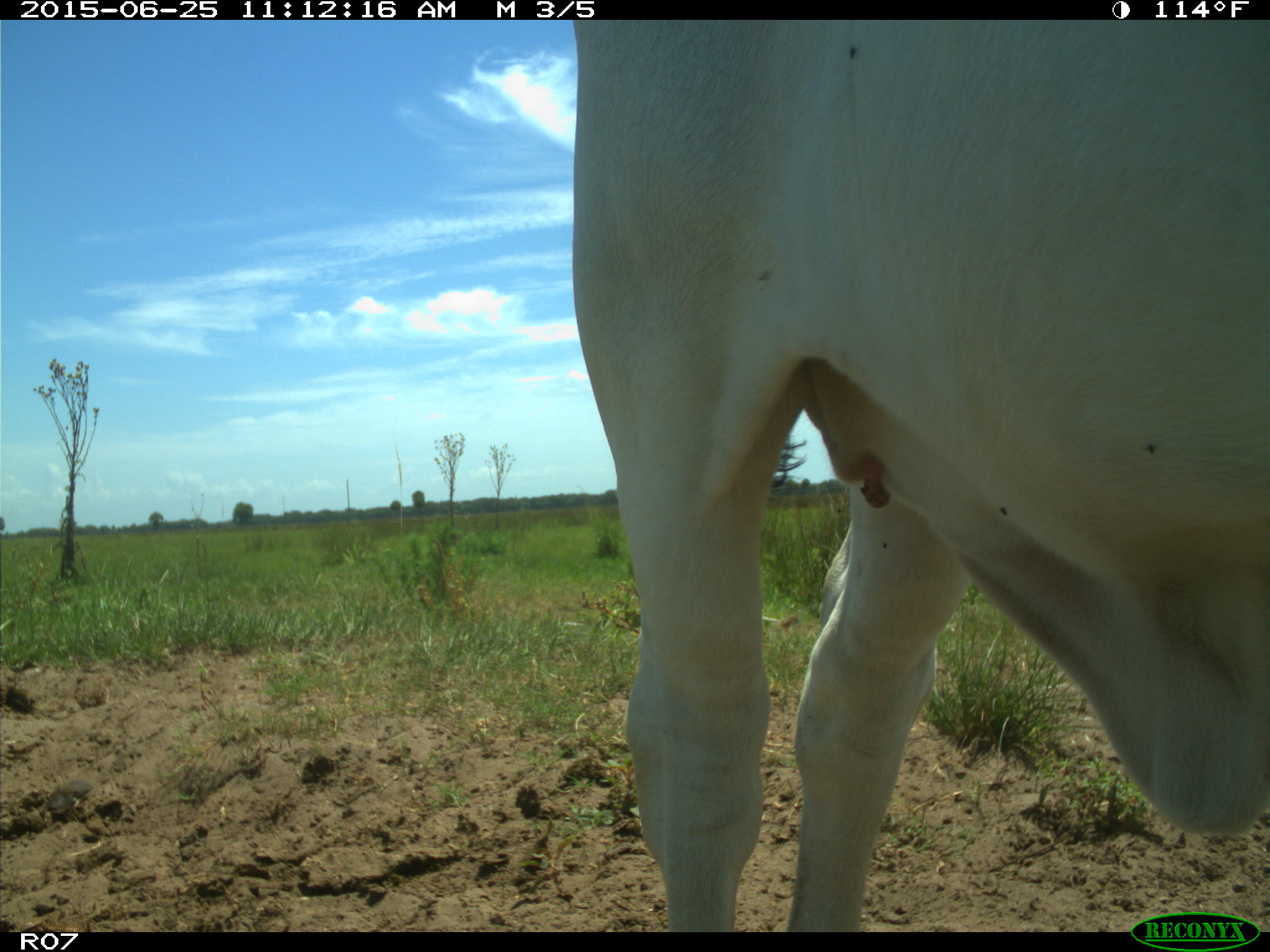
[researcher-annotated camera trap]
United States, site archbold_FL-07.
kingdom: Animalia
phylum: Chordata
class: Mammalia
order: Artiodactyla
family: Bovidae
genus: Bos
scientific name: Bos taurus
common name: domestic cow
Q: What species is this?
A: Bos taurus (domestic cow).